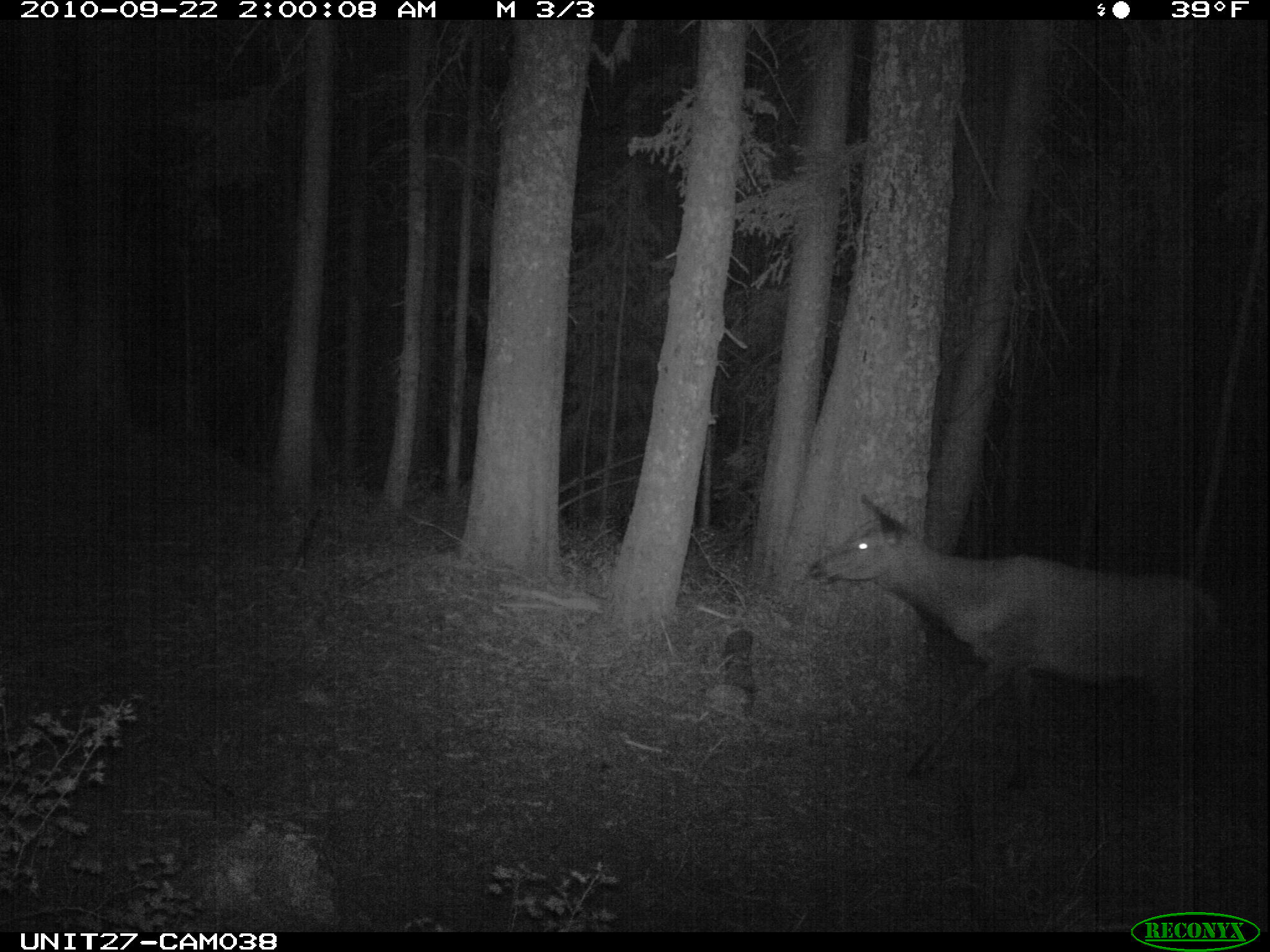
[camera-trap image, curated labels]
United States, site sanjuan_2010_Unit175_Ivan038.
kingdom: Animalia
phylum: Chordata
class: Mammalia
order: Artiodactyla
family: Cervidae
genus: Cervus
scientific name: Cervus elaphus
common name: red deer